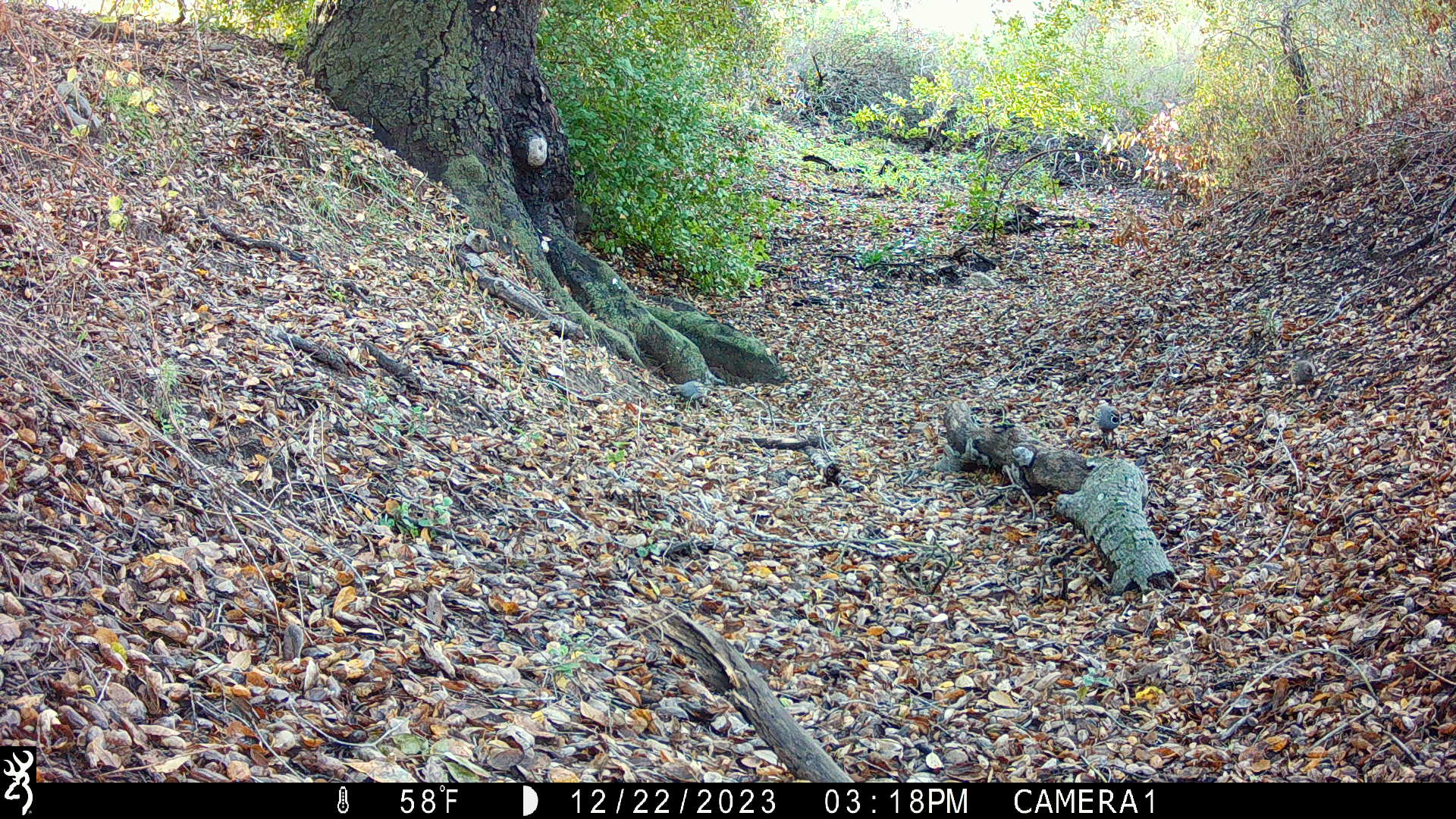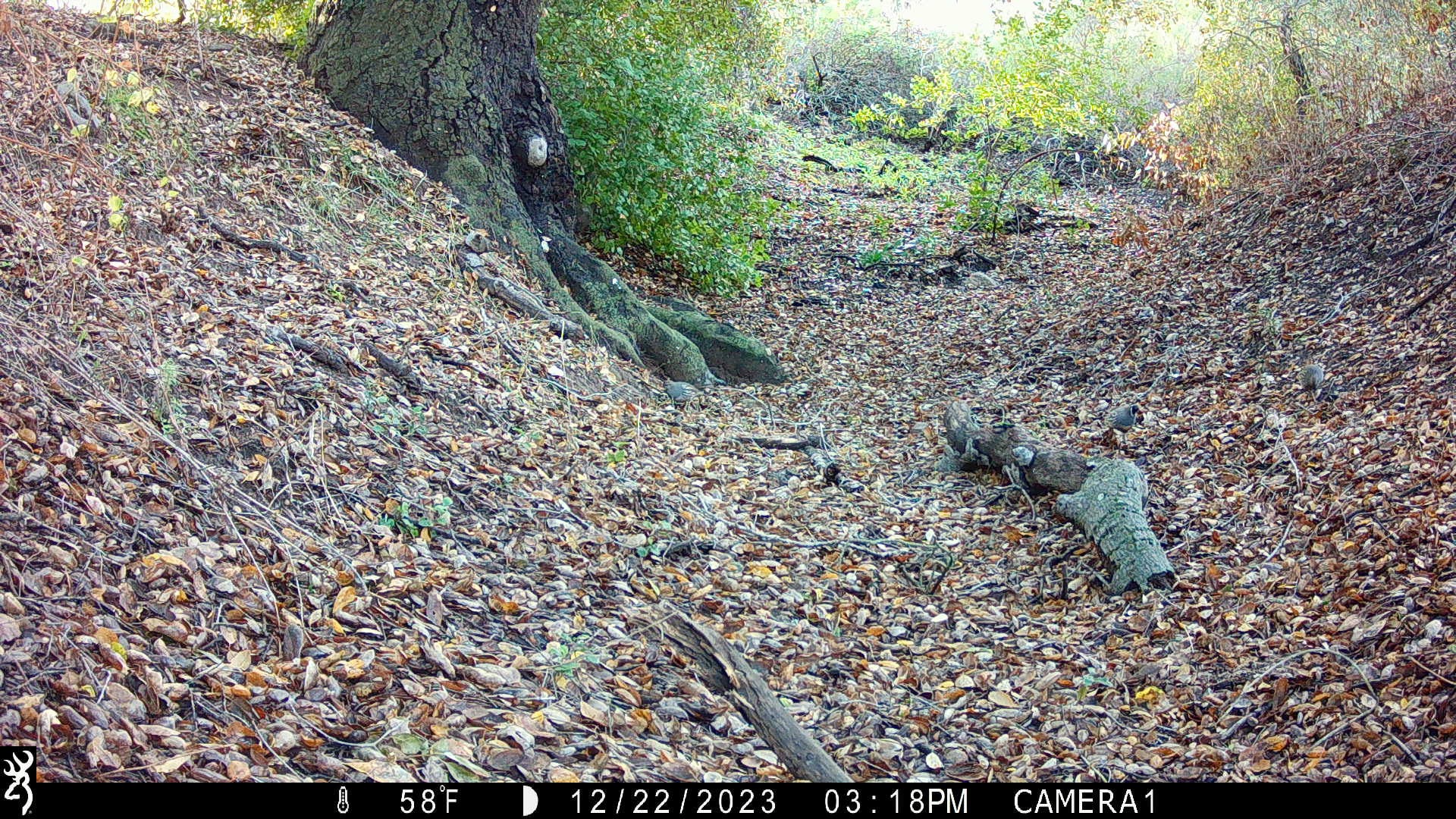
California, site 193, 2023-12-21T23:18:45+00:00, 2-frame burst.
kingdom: Animalia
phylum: Chordata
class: Aves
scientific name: Aves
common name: bird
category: unknown bird